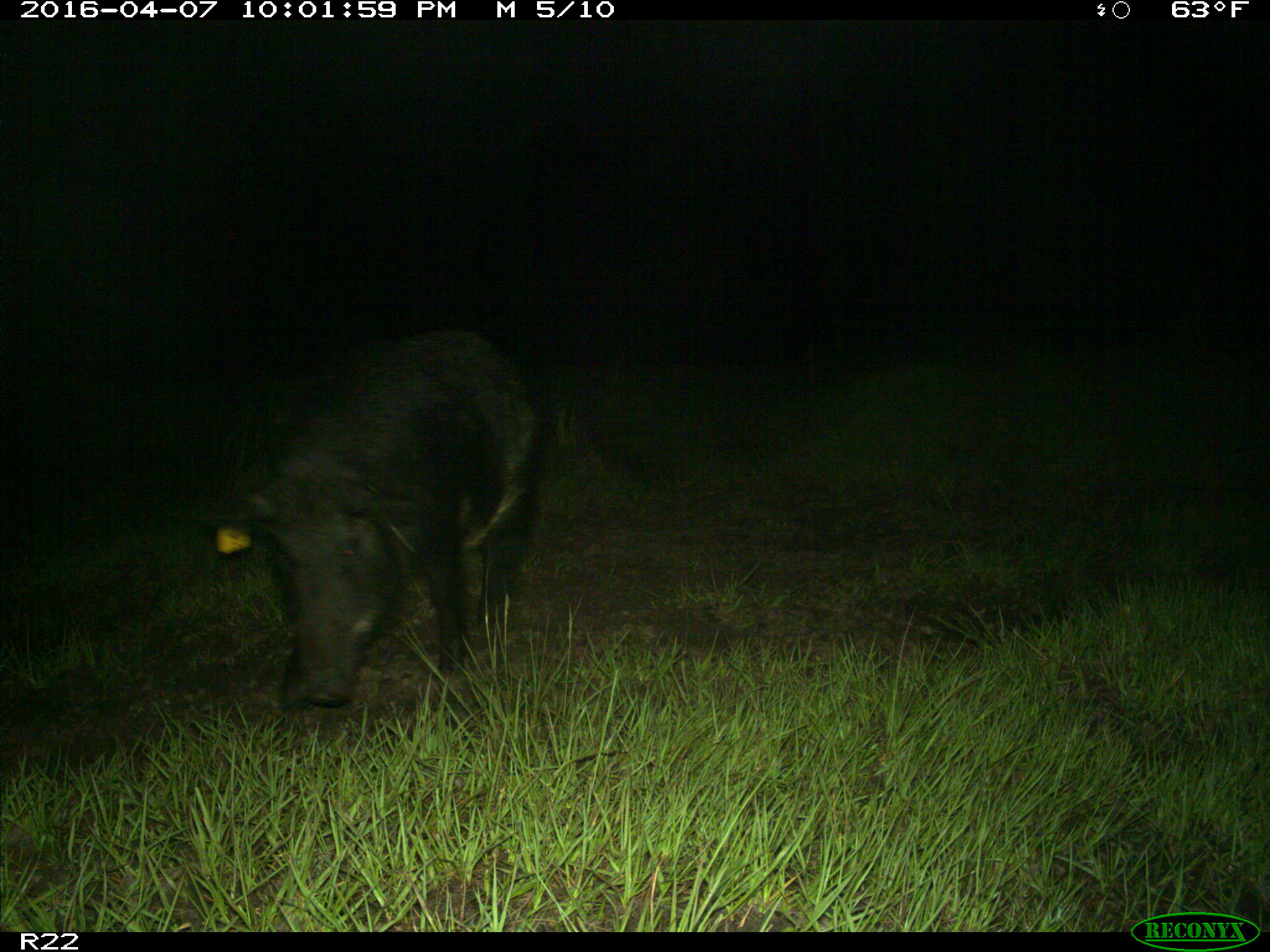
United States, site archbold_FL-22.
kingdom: Animalia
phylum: Chordata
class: Mammalia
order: Artiodactyla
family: Suidae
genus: Sus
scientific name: Sus scrofa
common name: wild boar